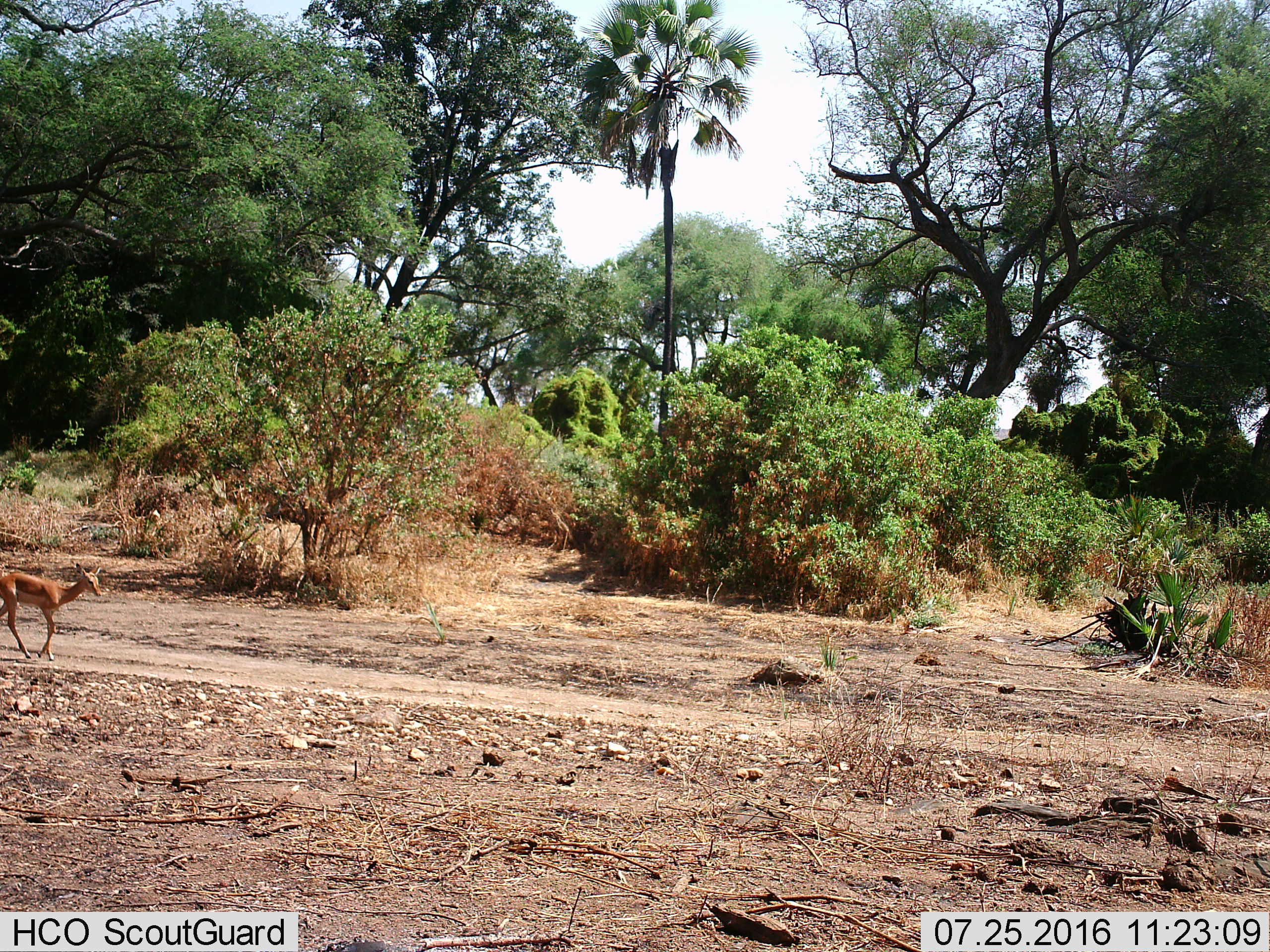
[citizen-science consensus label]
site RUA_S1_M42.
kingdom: Animalia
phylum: Chordata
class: Mammalia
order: Artiodactyla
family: Bovidae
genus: Aepyceros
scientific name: Aepyceros melampus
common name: impala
Impala (Aepyceros melampus), count 1. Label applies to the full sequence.